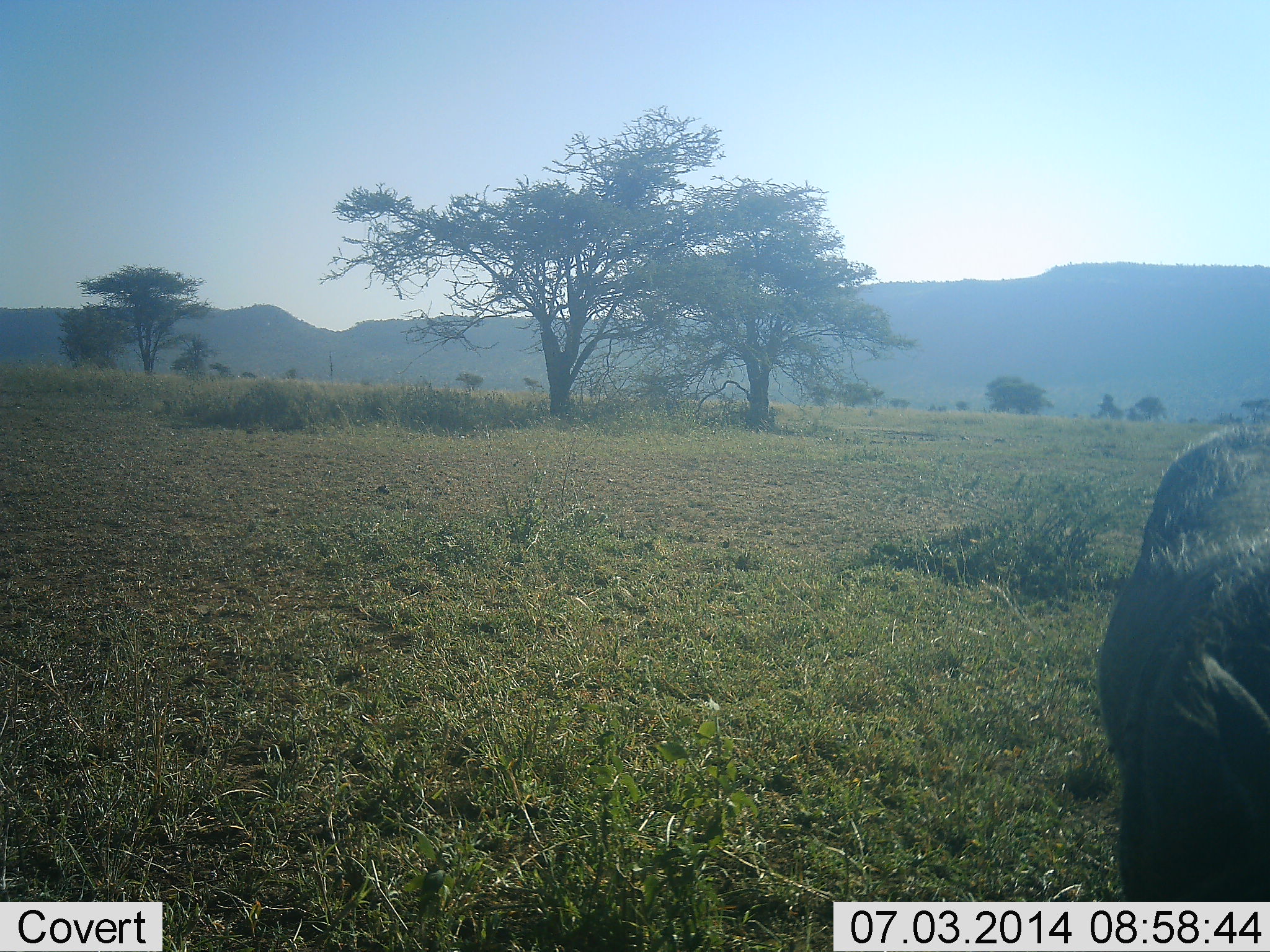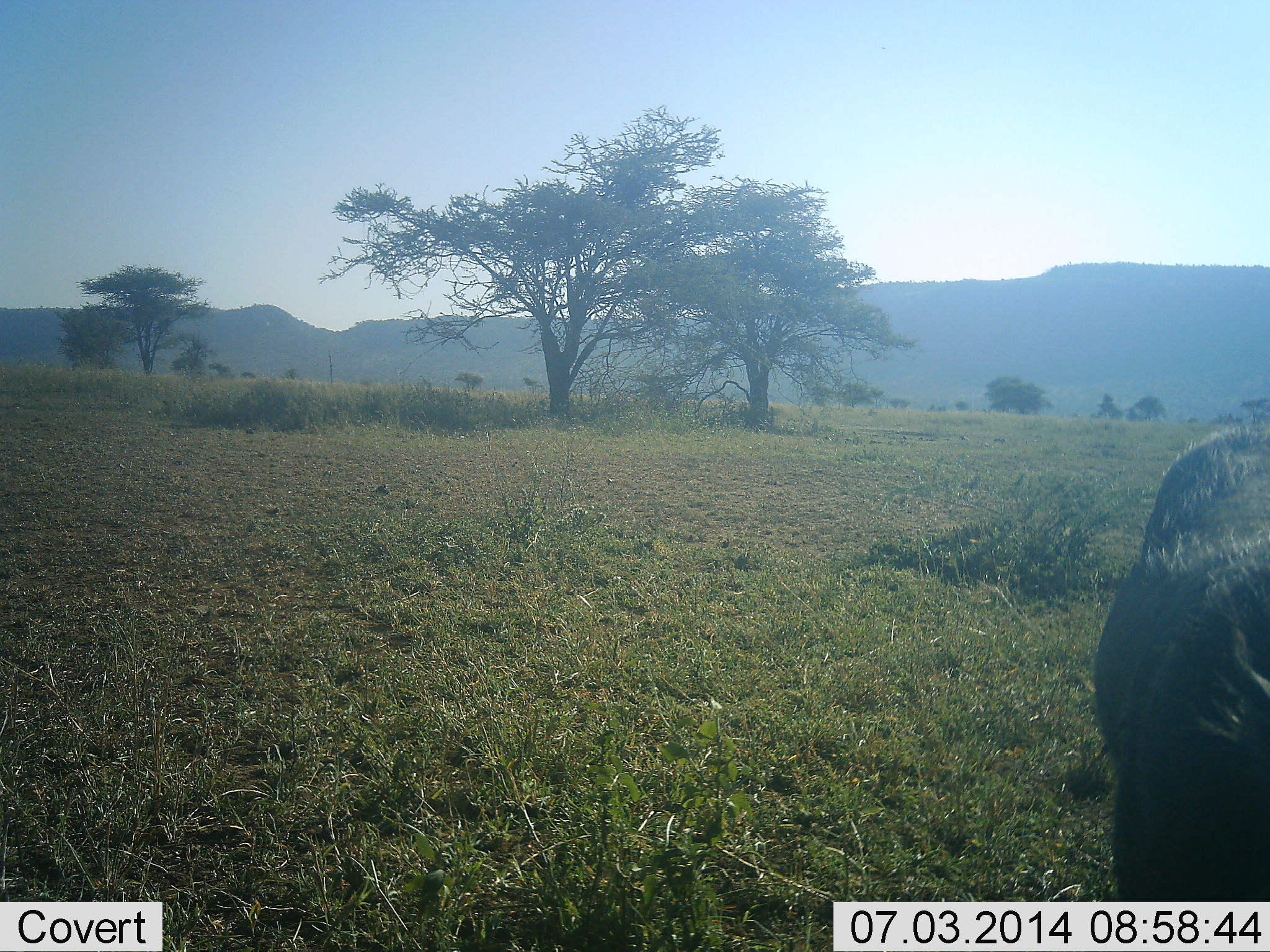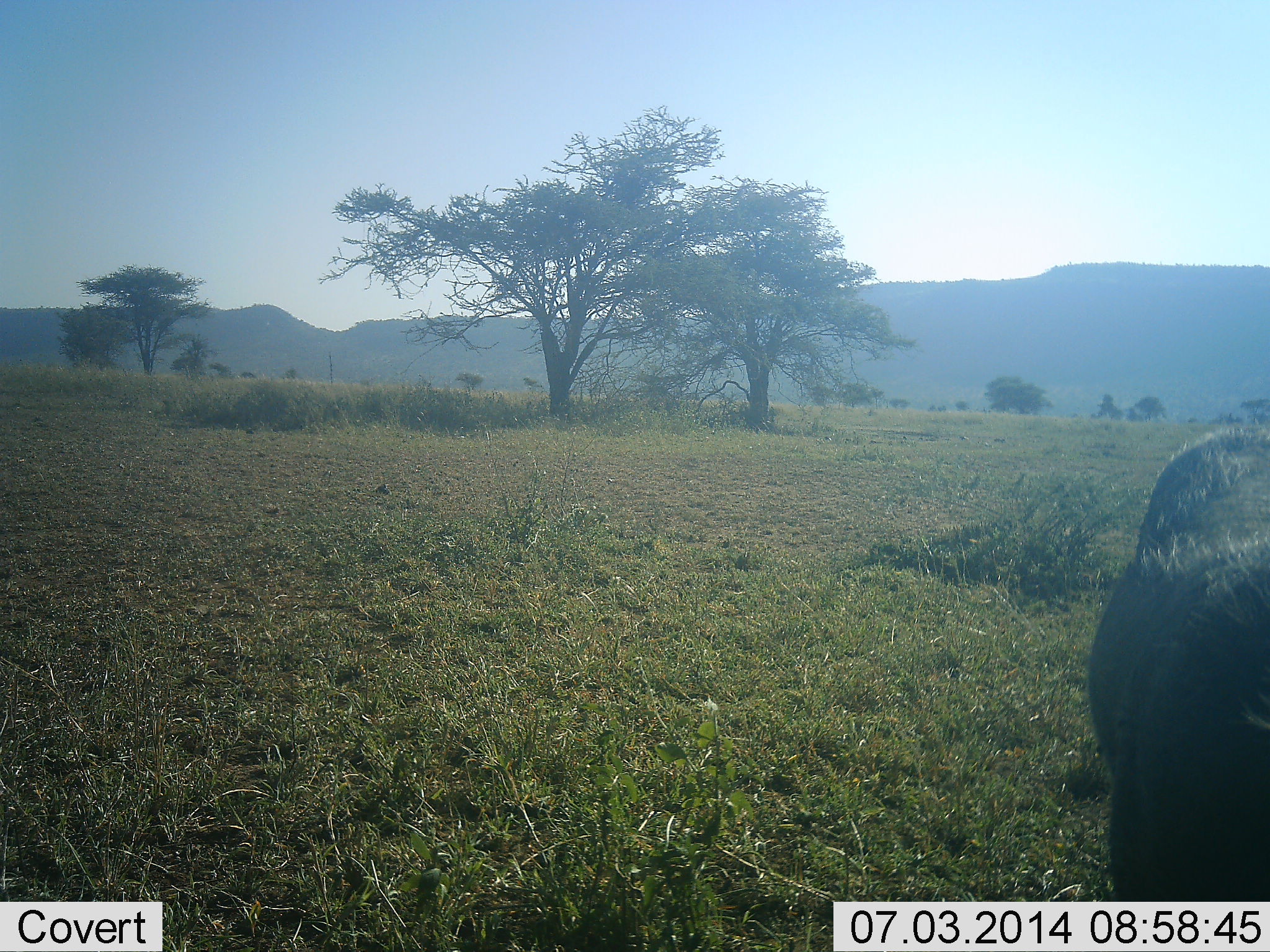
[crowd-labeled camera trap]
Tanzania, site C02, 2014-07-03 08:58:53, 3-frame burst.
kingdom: Animalia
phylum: Chordata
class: Mammalia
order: Artiodactyla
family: Suidae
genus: Phacochoerus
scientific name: Phacochoerus africanus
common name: warthog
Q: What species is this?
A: Warthog (Phacochoerus africanus).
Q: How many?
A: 1.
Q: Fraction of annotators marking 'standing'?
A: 89%.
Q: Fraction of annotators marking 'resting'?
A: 0%.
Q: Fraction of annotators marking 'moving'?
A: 0%.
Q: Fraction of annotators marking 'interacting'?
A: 0%.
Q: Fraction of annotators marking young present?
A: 0%.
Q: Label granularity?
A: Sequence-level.